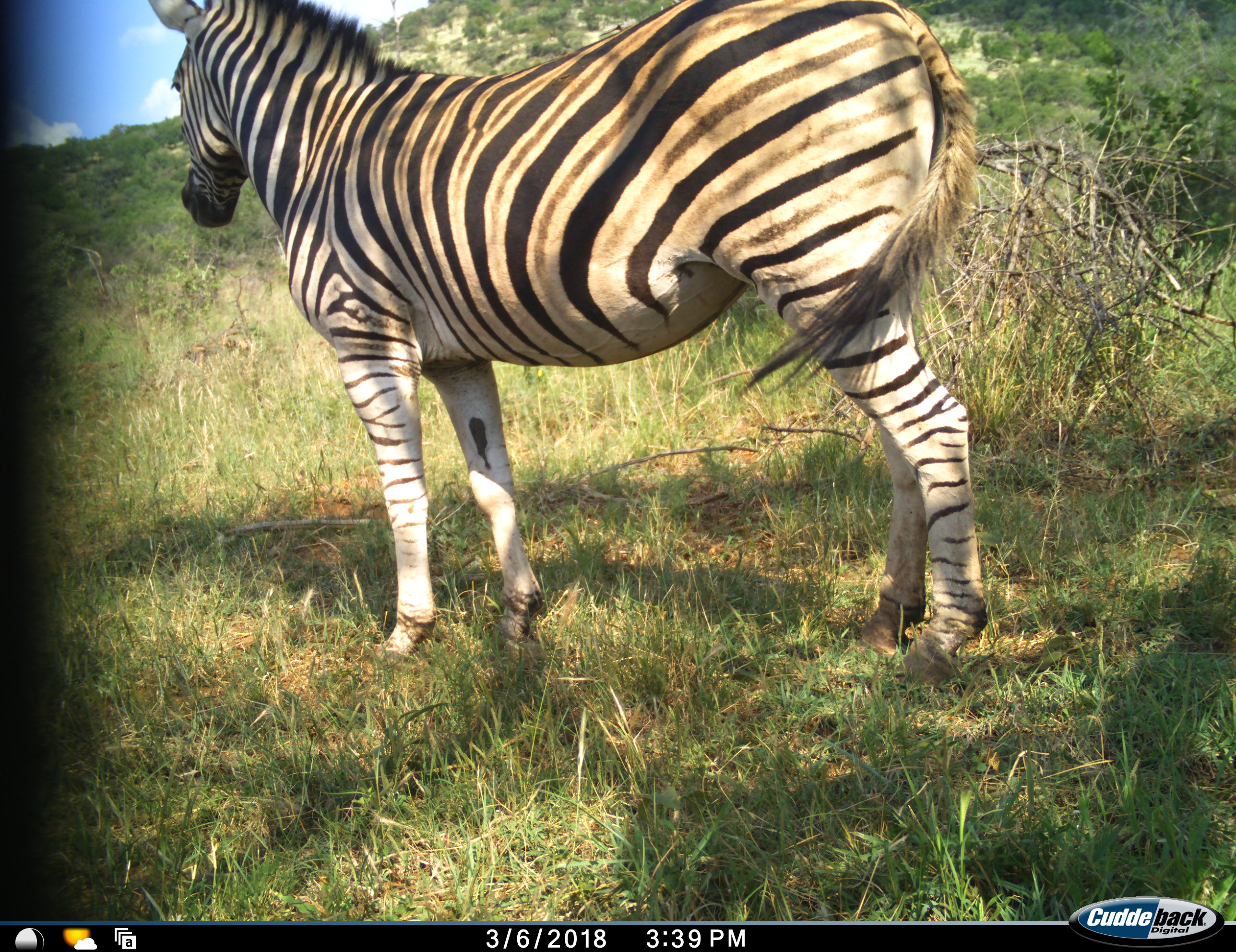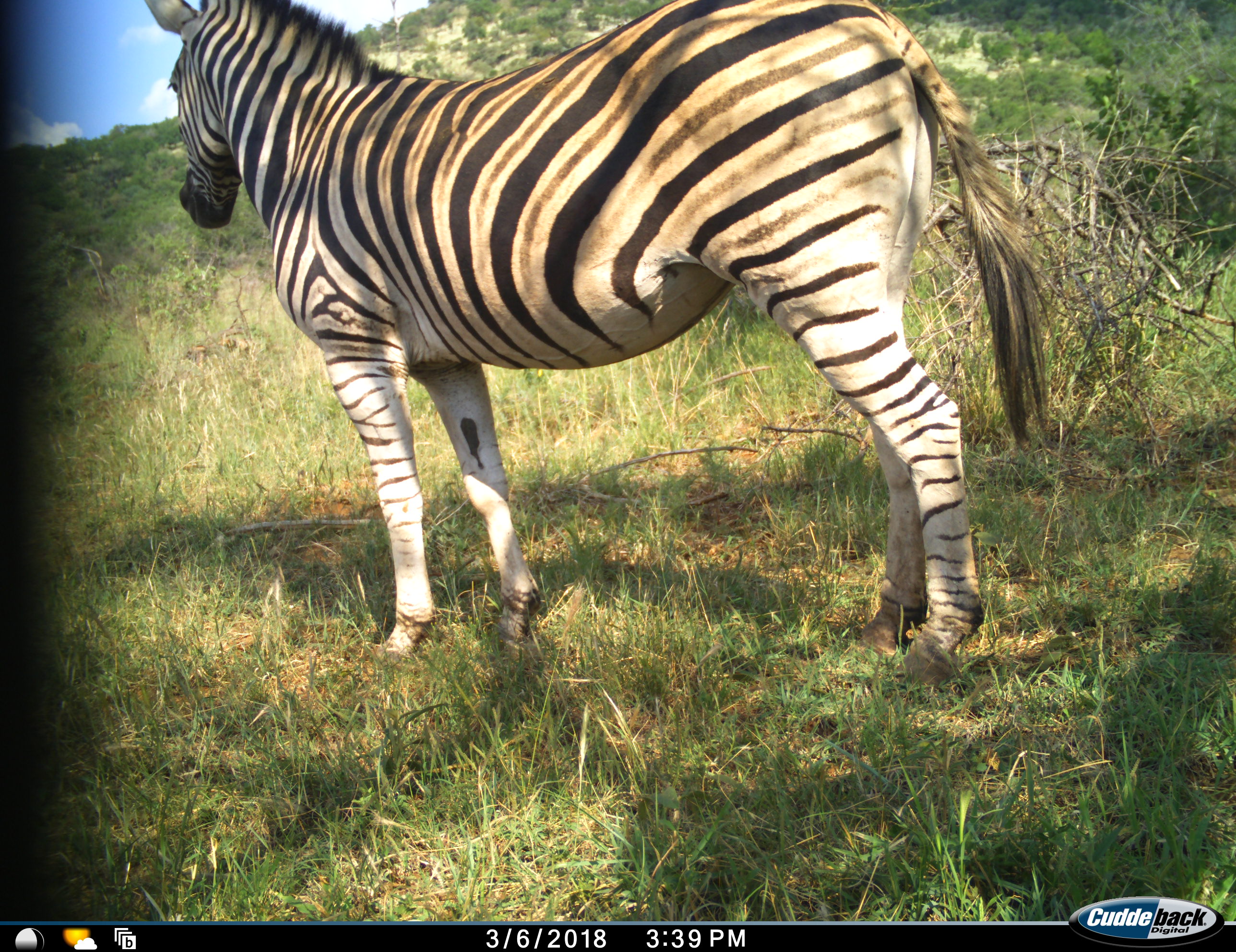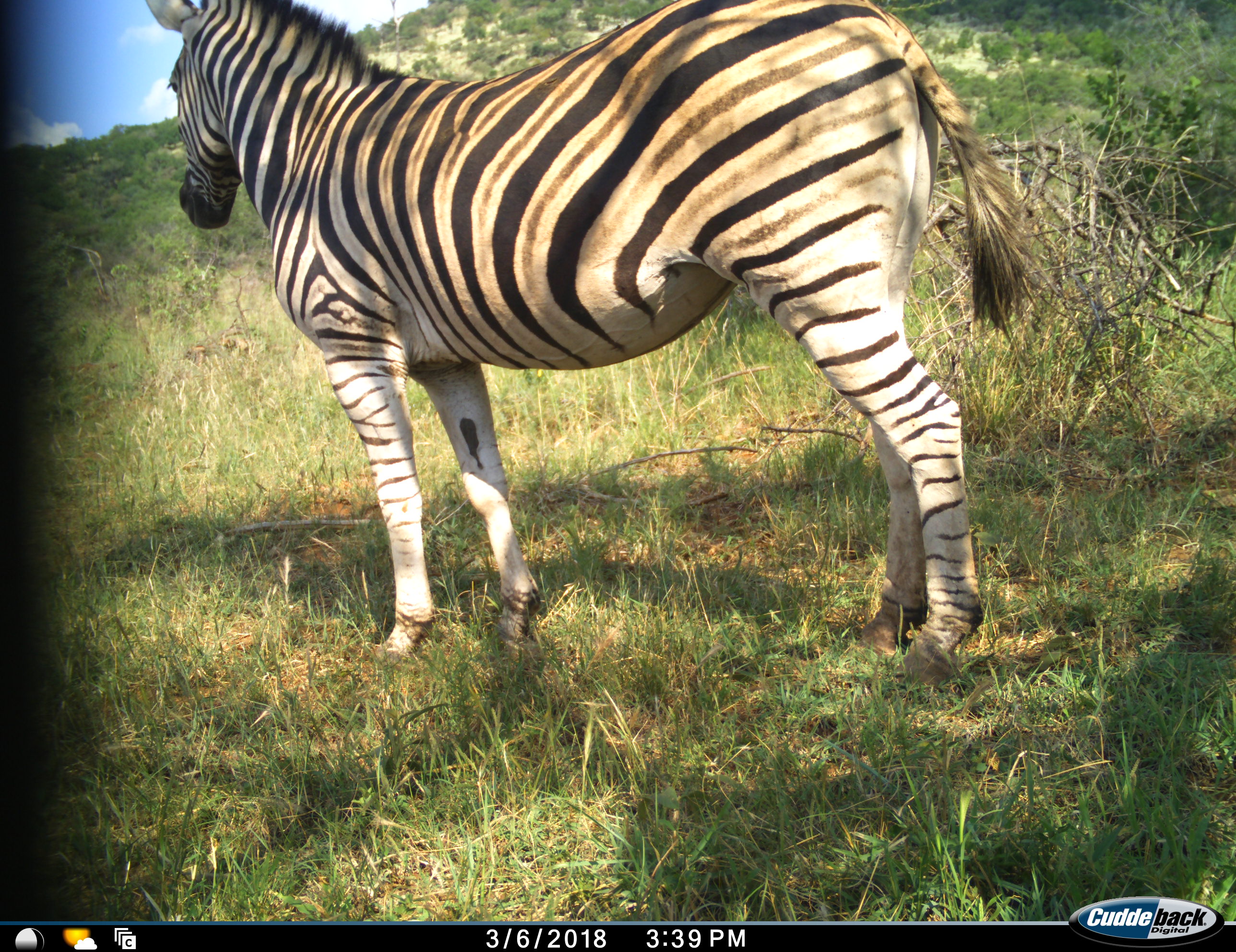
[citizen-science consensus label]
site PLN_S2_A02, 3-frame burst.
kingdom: Animalia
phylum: Chordata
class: Mammalia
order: Perissodactyla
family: Equidae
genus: Equus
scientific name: Equus quagga burchellii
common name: burchell's zebra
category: zebraburchells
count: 1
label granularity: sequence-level